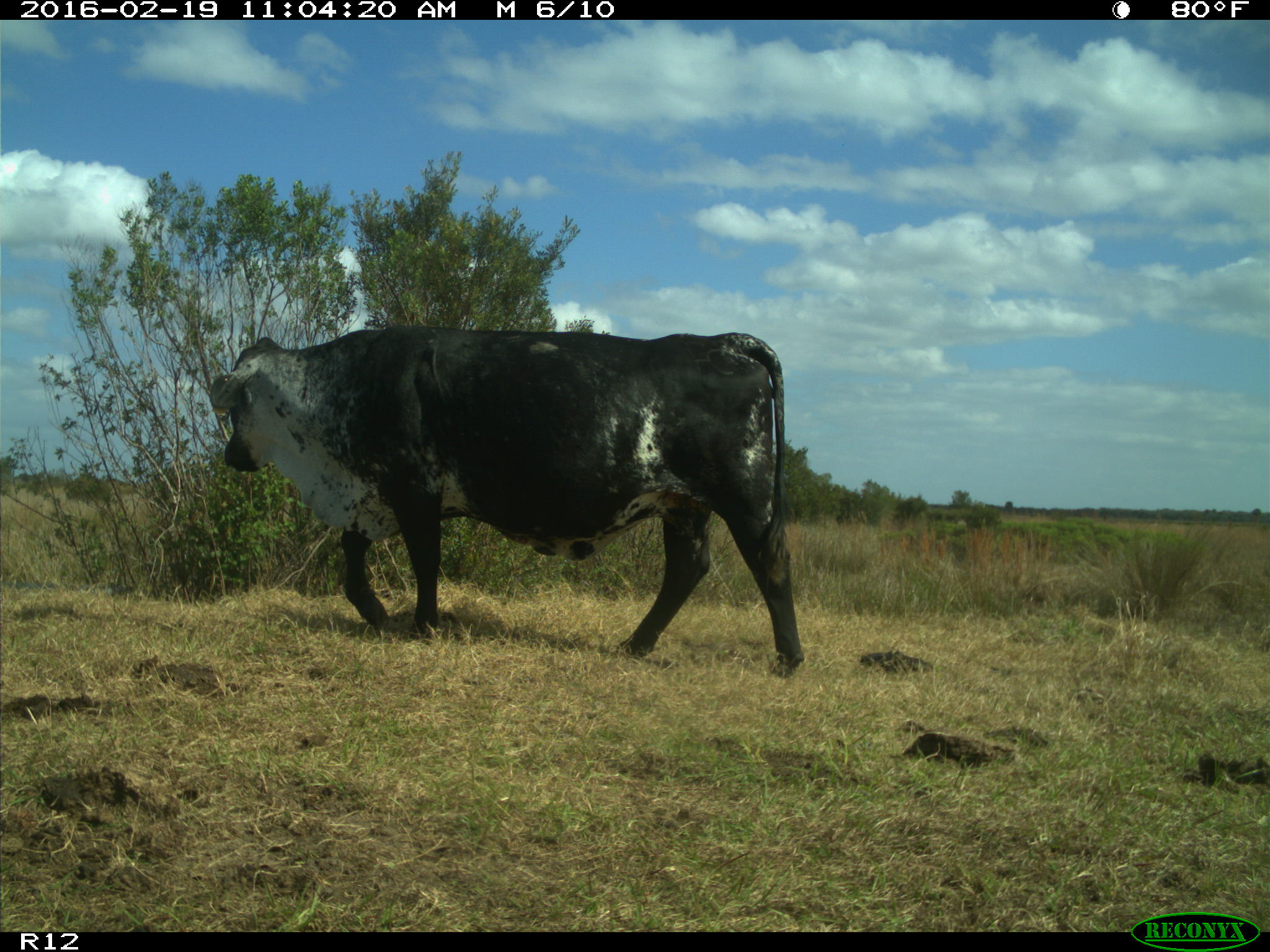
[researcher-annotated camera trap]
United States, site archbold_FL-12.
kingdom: Animalia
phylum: Chordata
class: Mammalia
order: Artiodactyla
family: Bovidae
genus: Bos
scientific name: Bos taurus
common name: domestic cow